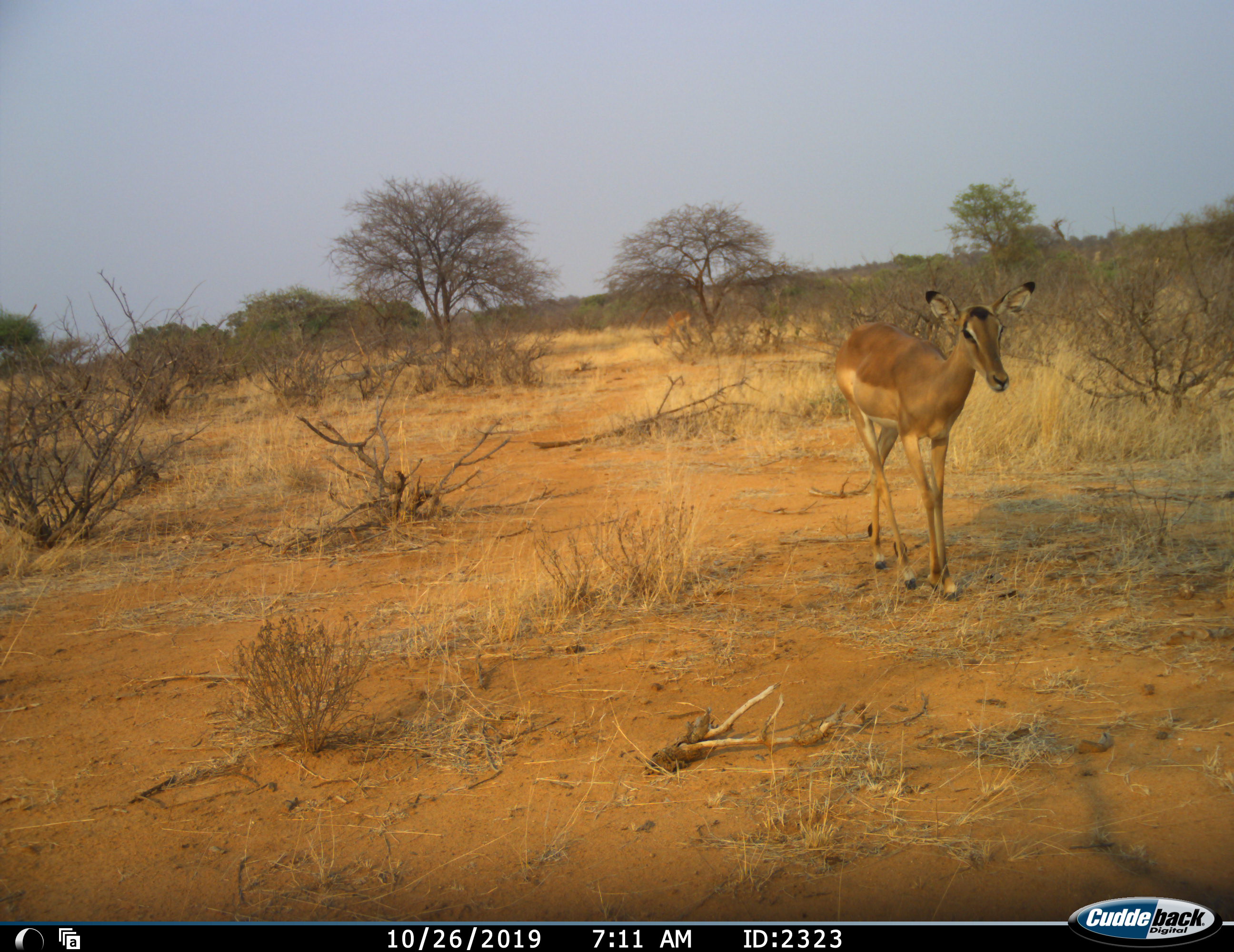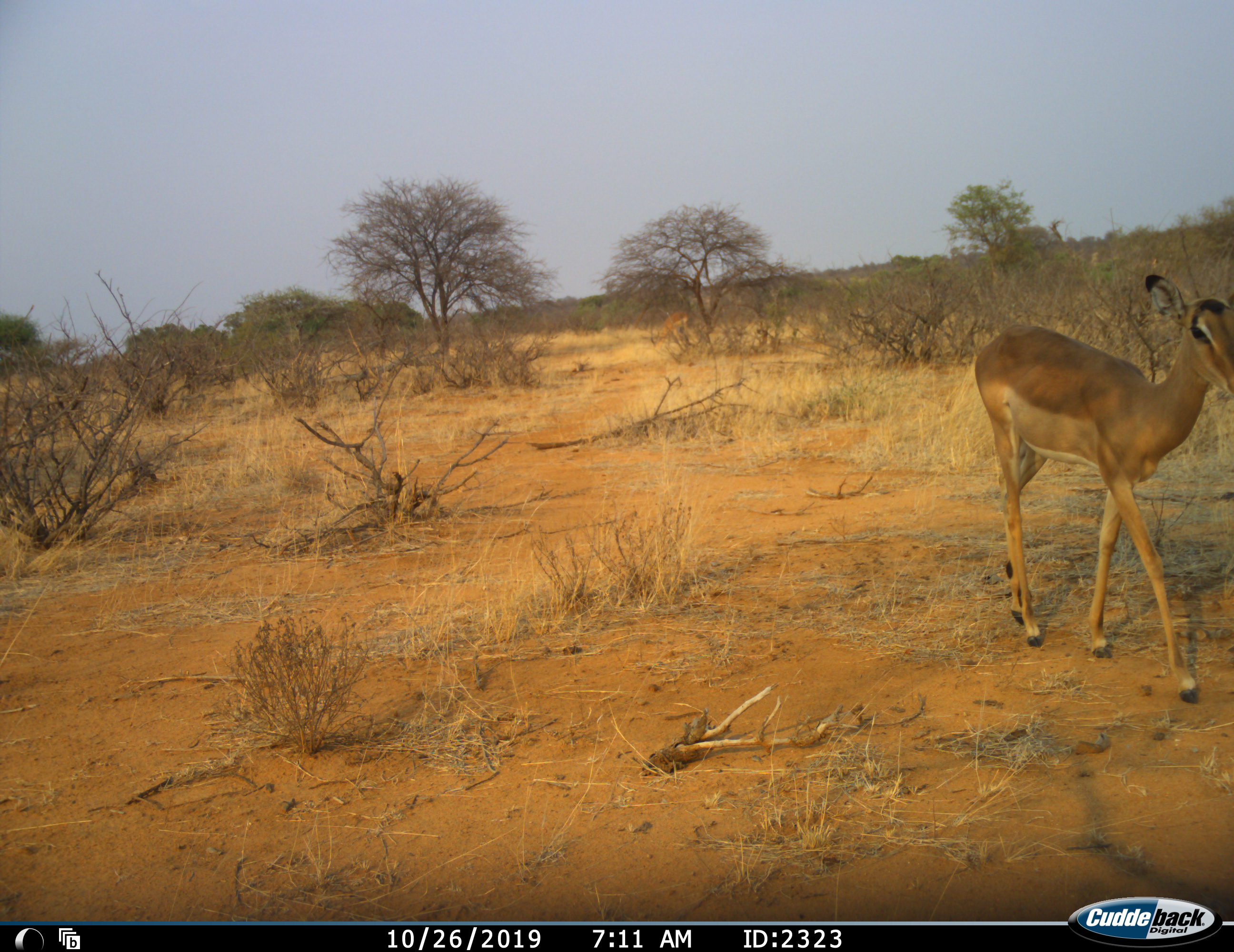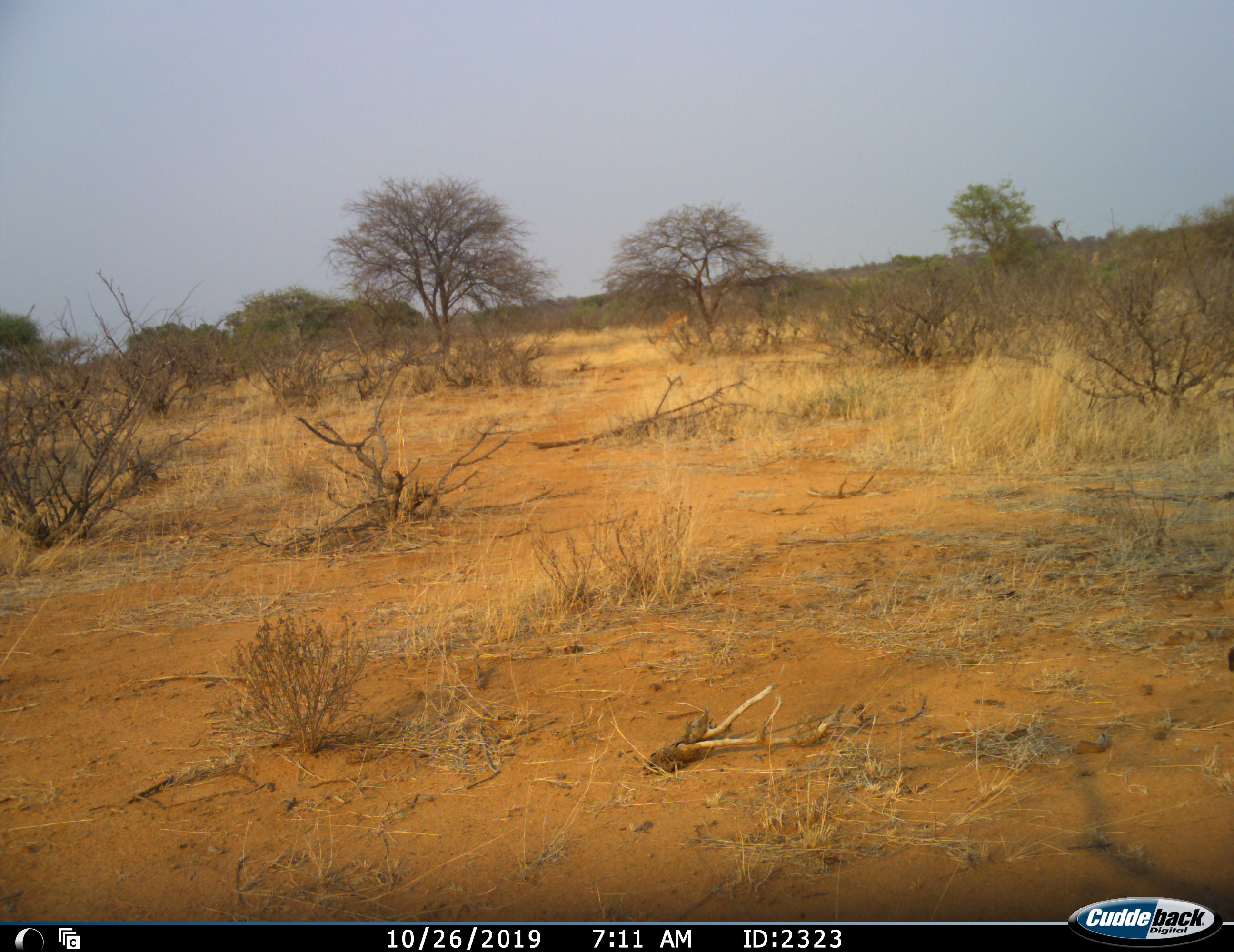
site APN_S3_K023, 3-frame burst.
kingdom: Animalia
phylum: Chordata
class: Mammalia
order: Artiodactyla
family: Bovidae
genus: Aepyceros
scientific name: Aepyceros melampus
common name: impala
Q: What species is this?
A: Impala (Aepyceros melampus).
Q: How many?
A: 1.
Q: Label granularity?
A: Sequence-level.